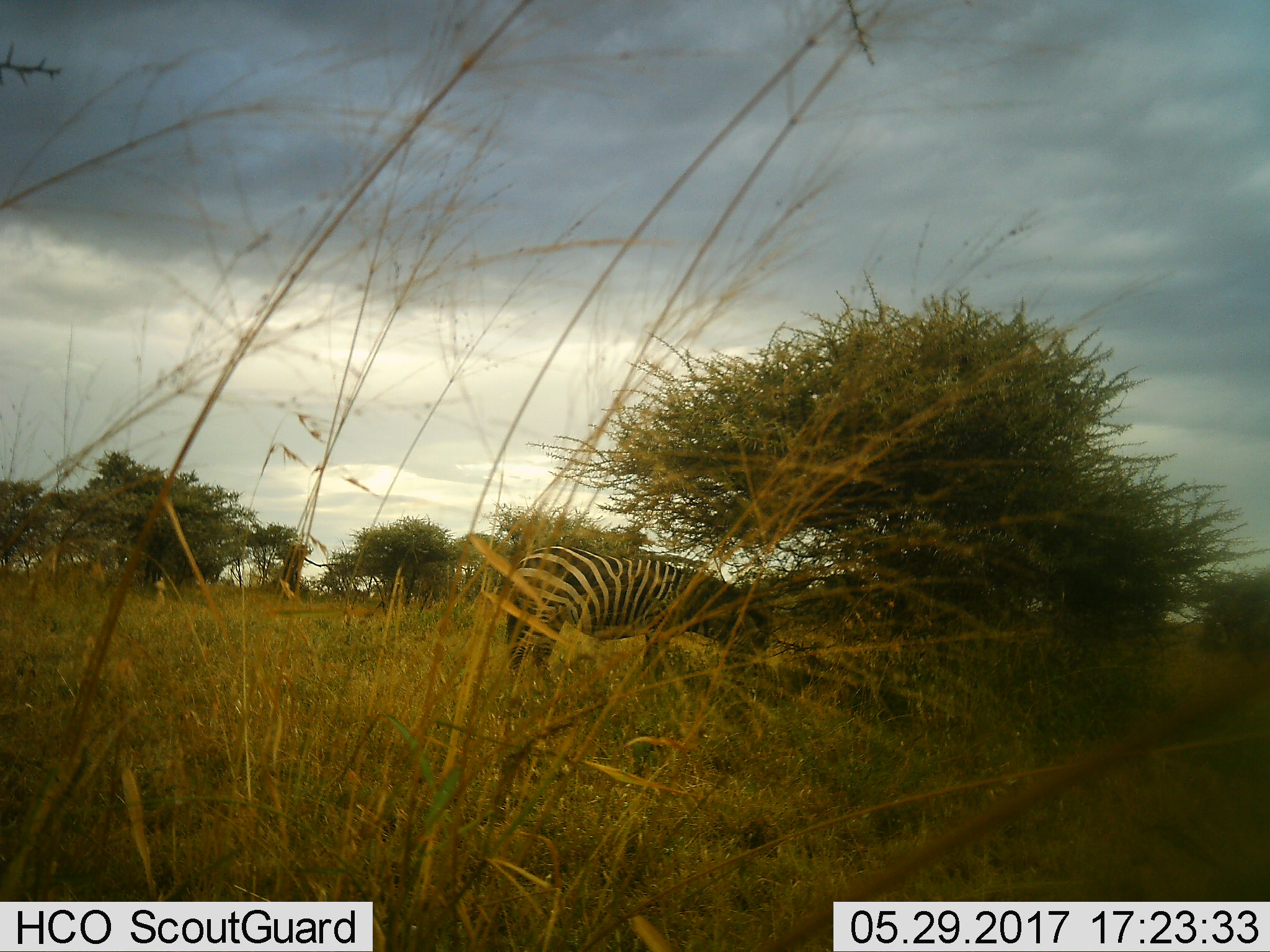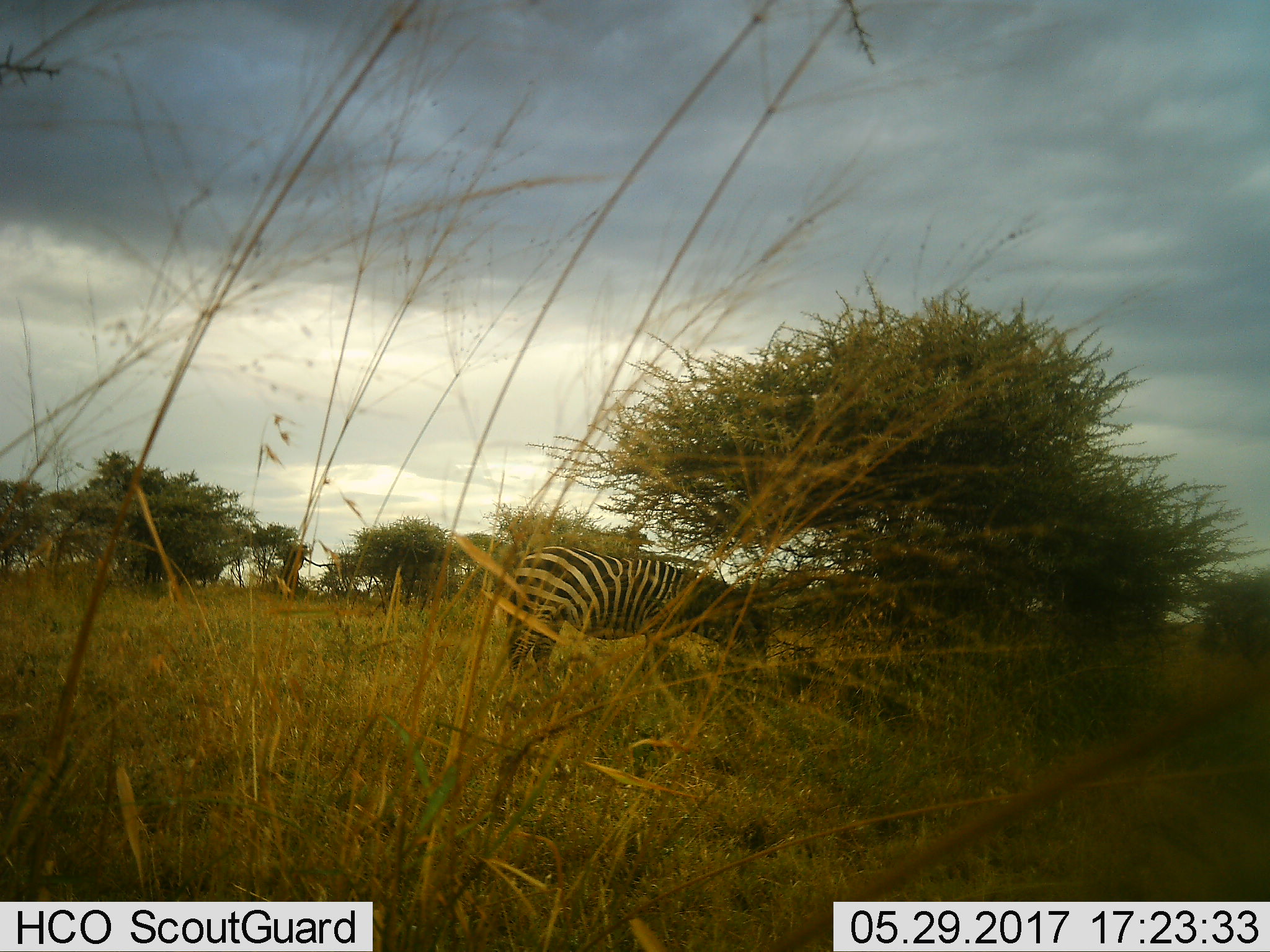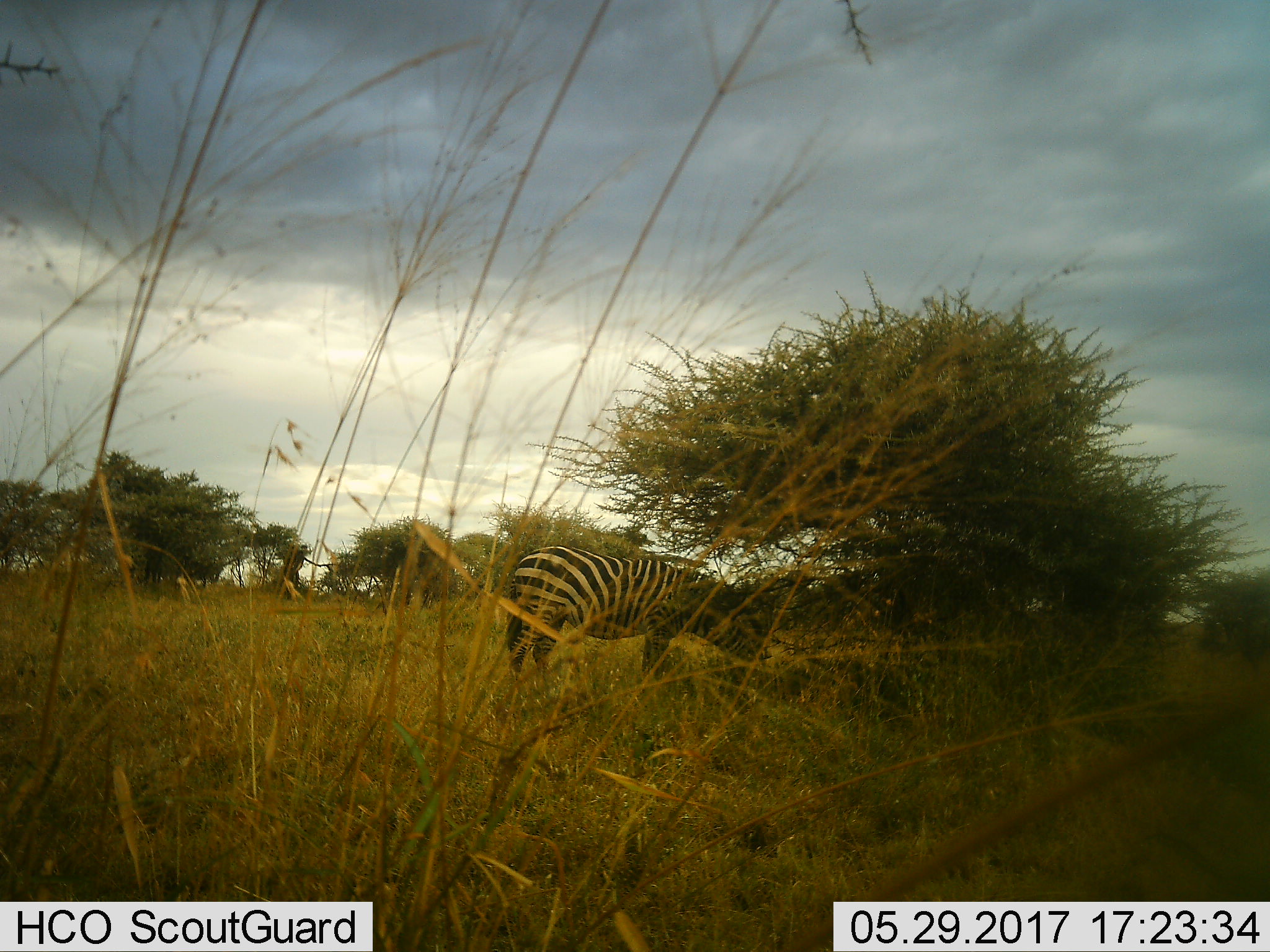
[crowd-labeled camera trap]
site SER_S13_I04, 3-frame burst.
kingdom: Animalia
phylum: Chordata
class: Mammalia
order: Perissodactyla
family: Equidae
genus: Equus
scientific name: Equus quagga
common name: plains zebra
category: zebraplains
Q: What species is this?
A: Zebraplains (plains zebra) (Equus quagga).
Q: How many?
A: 1.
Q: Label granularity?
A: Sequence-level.